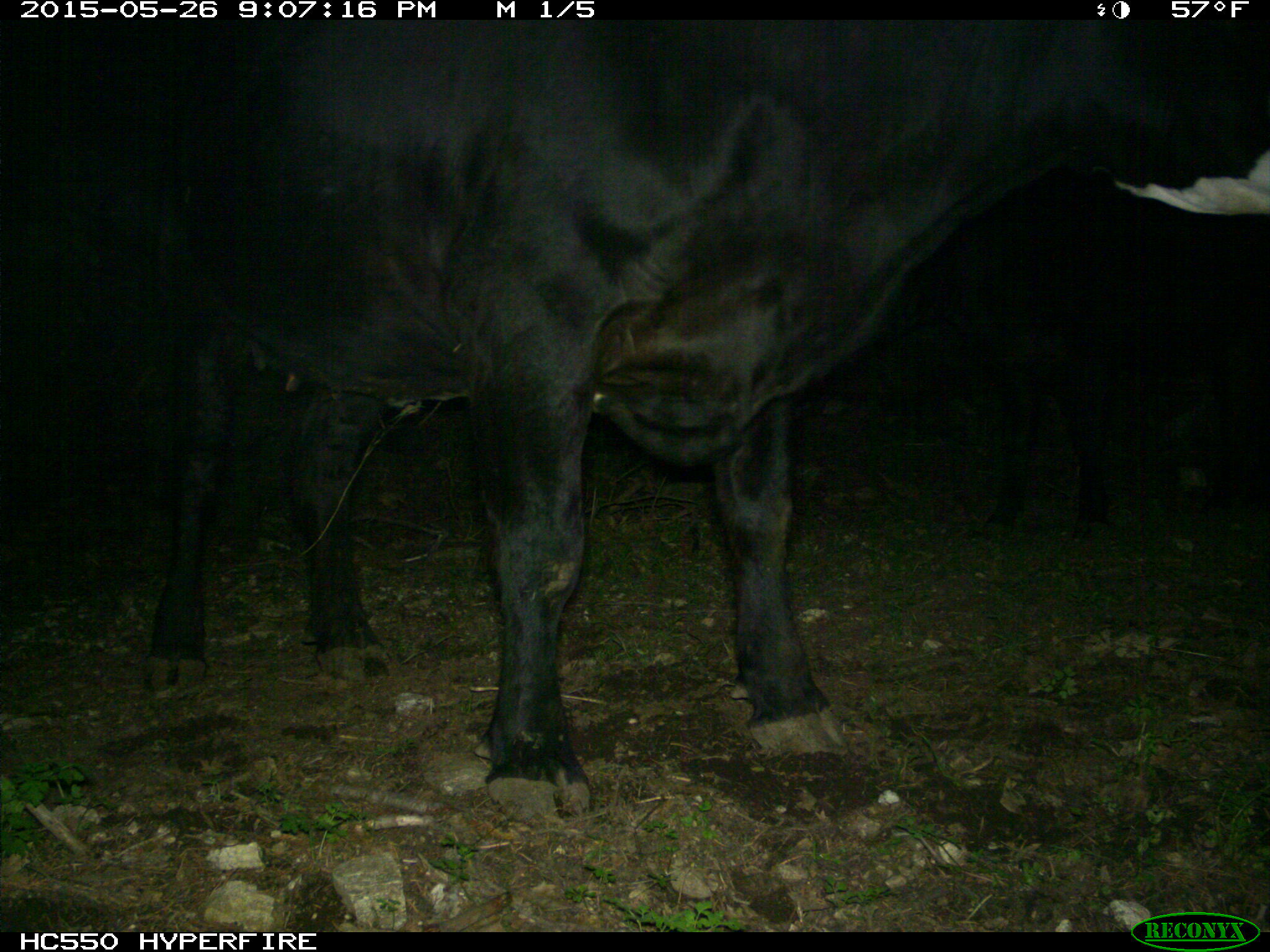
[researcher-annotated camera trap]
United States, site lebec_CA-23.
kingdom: Animalia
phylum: Chordata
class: Mammalia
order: Artiodactyla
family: Bovidae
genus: Bos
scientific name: Bos taurus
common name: domestic cow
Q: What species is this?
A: Bos taurus (domestic cow).